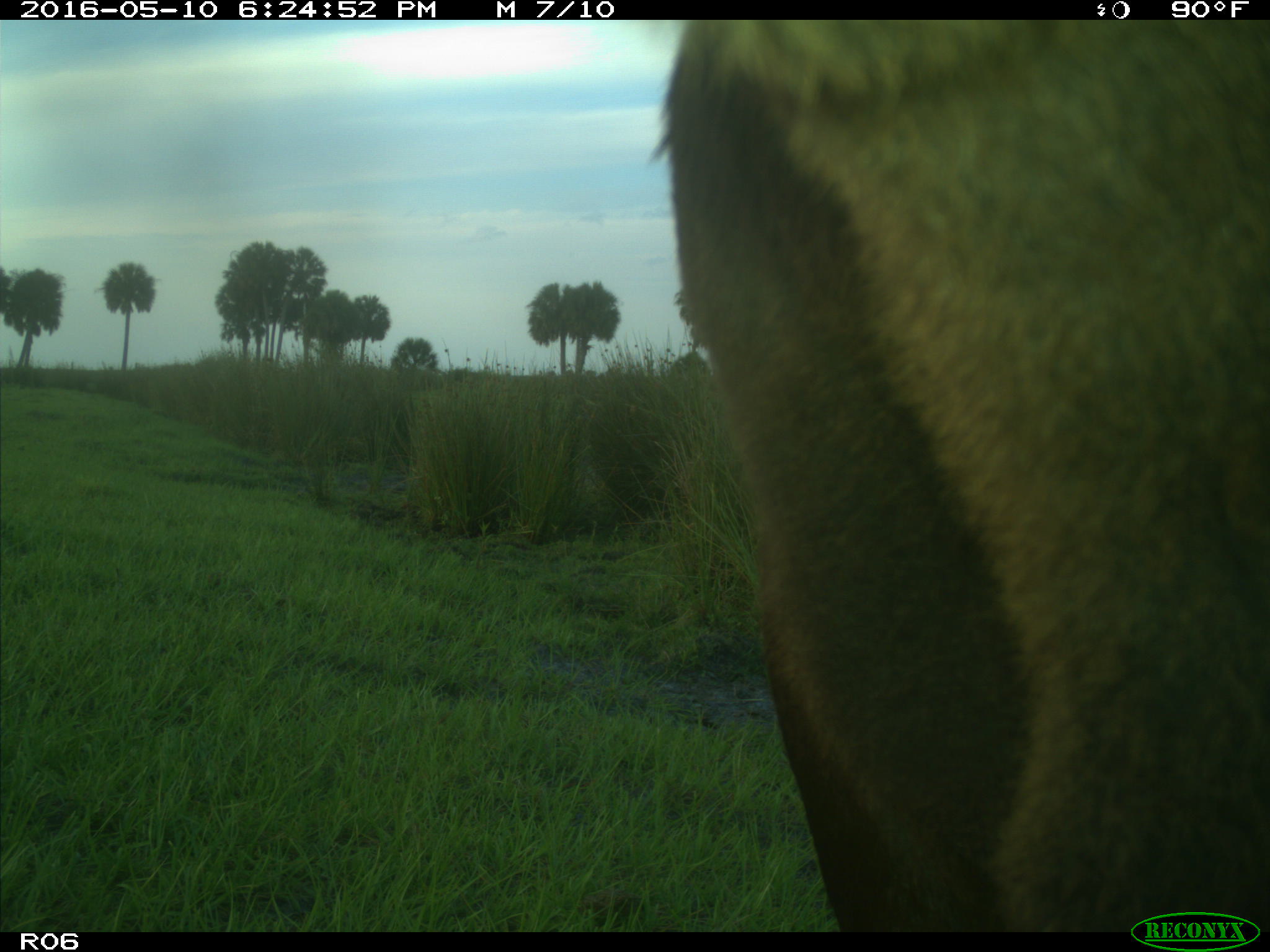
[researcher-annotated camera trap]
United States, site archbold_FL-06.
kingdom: Animalia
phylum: Chordata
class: Mammalia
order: Artiodactyla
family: Bovidae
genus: Bos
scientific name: Bos taurus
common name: domestic cow